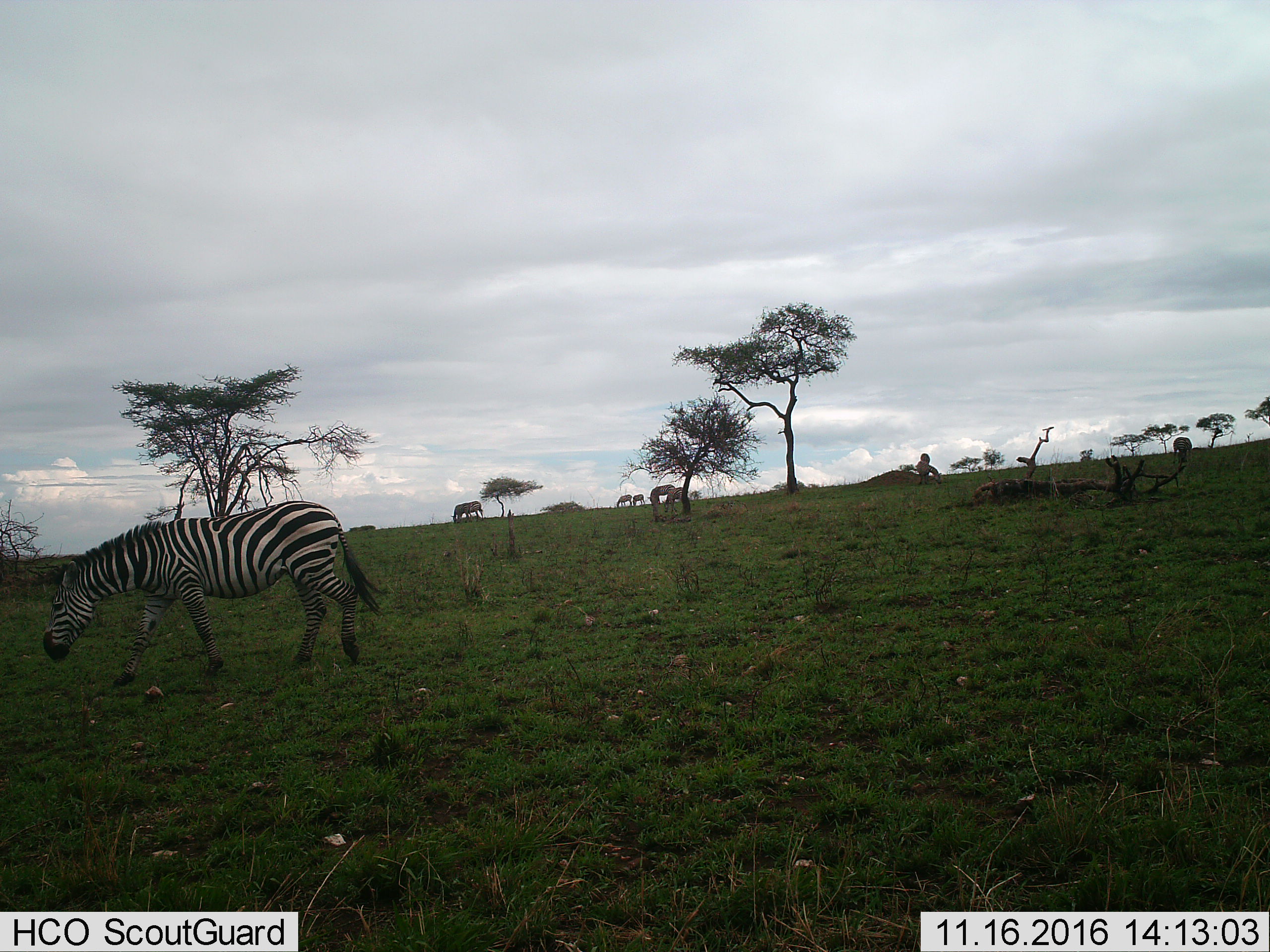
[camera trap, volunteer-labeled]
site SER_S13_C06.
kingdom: Animalia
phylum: Chordata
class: Mammalia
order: Perissodactyla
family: Equidae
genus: Equus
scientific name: Equus quagga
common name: plains zebra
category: zebraplains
Zebraplains (plains zebra) (Equus quagga), count 6. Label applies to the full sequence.